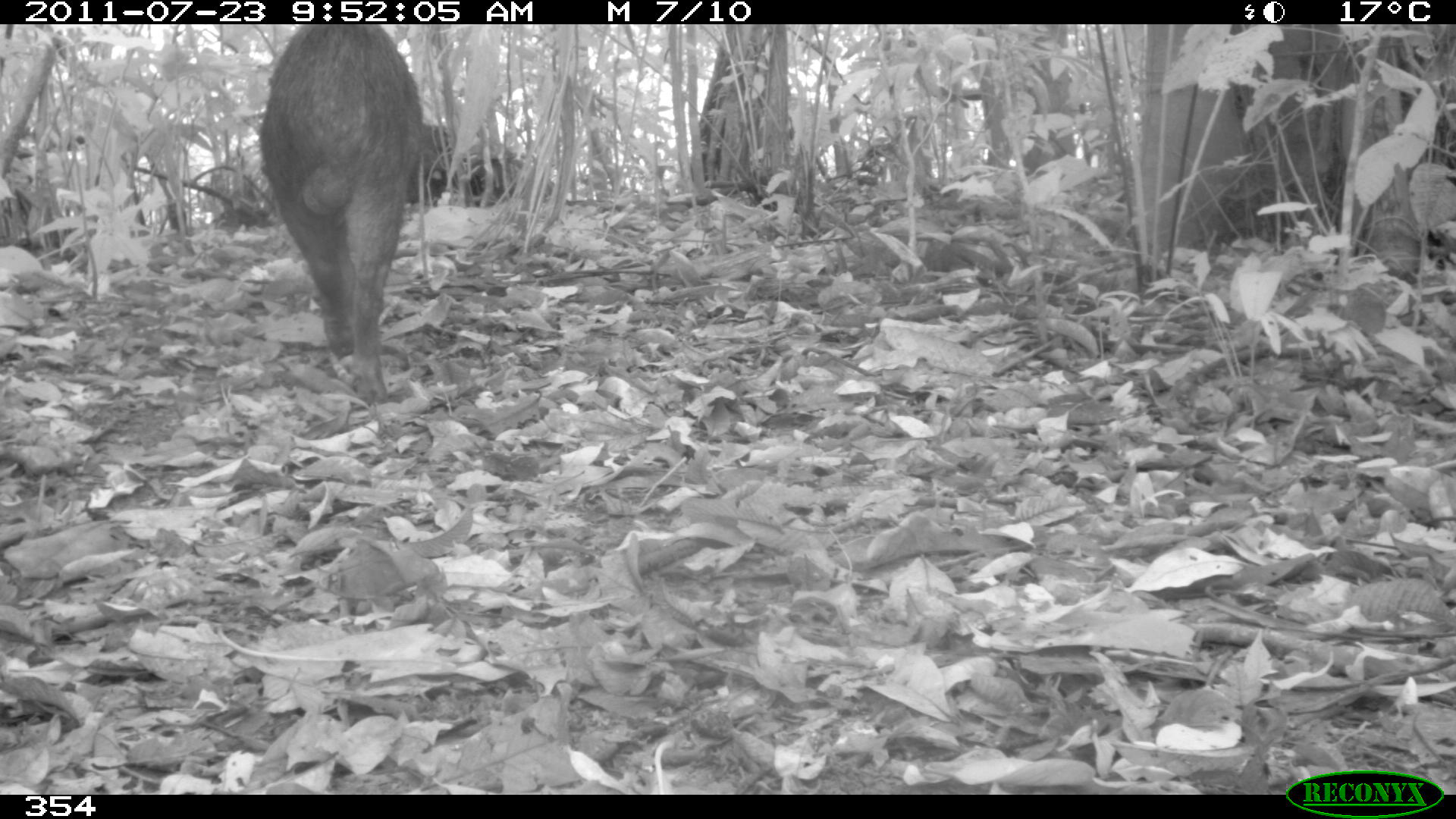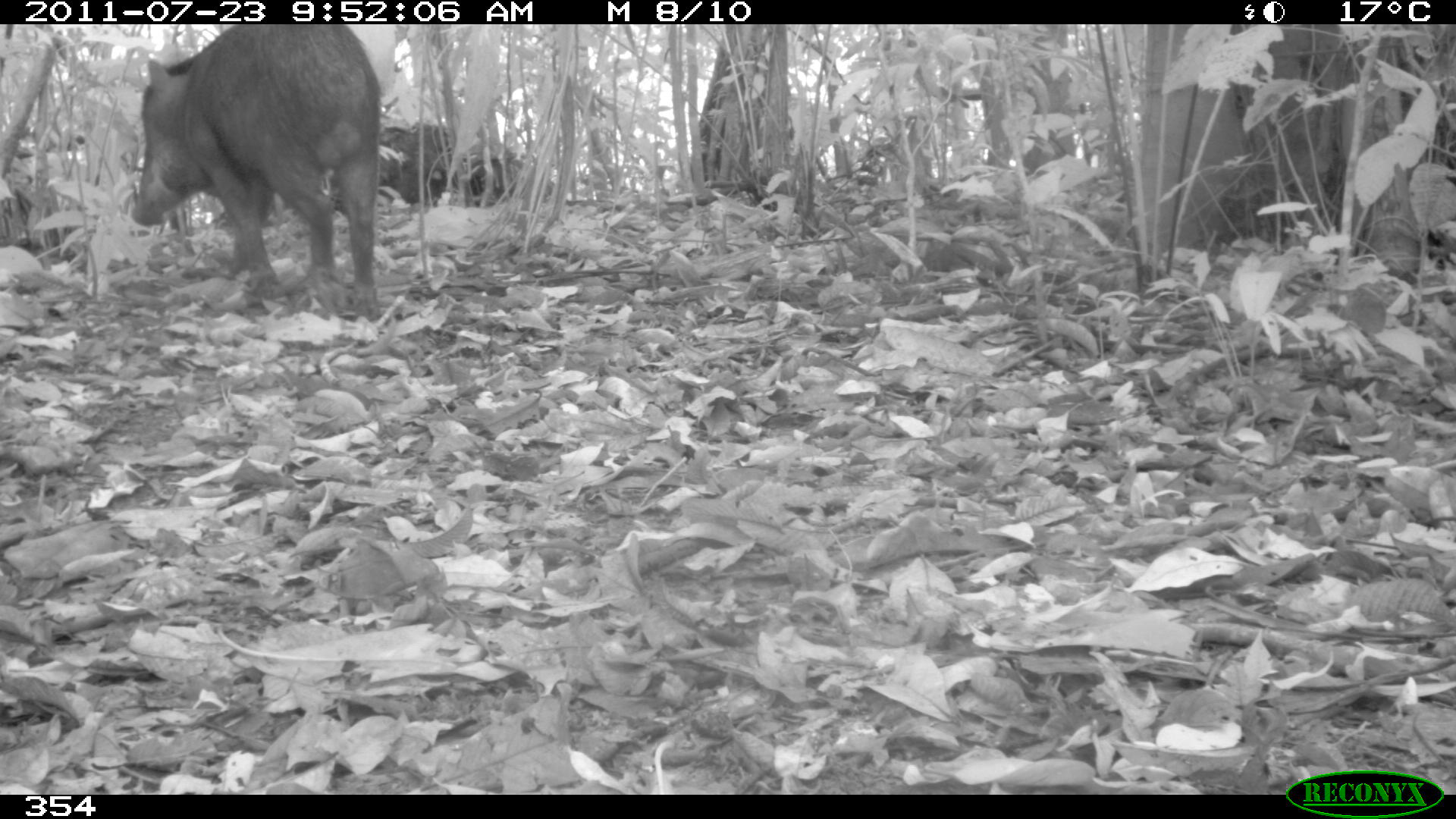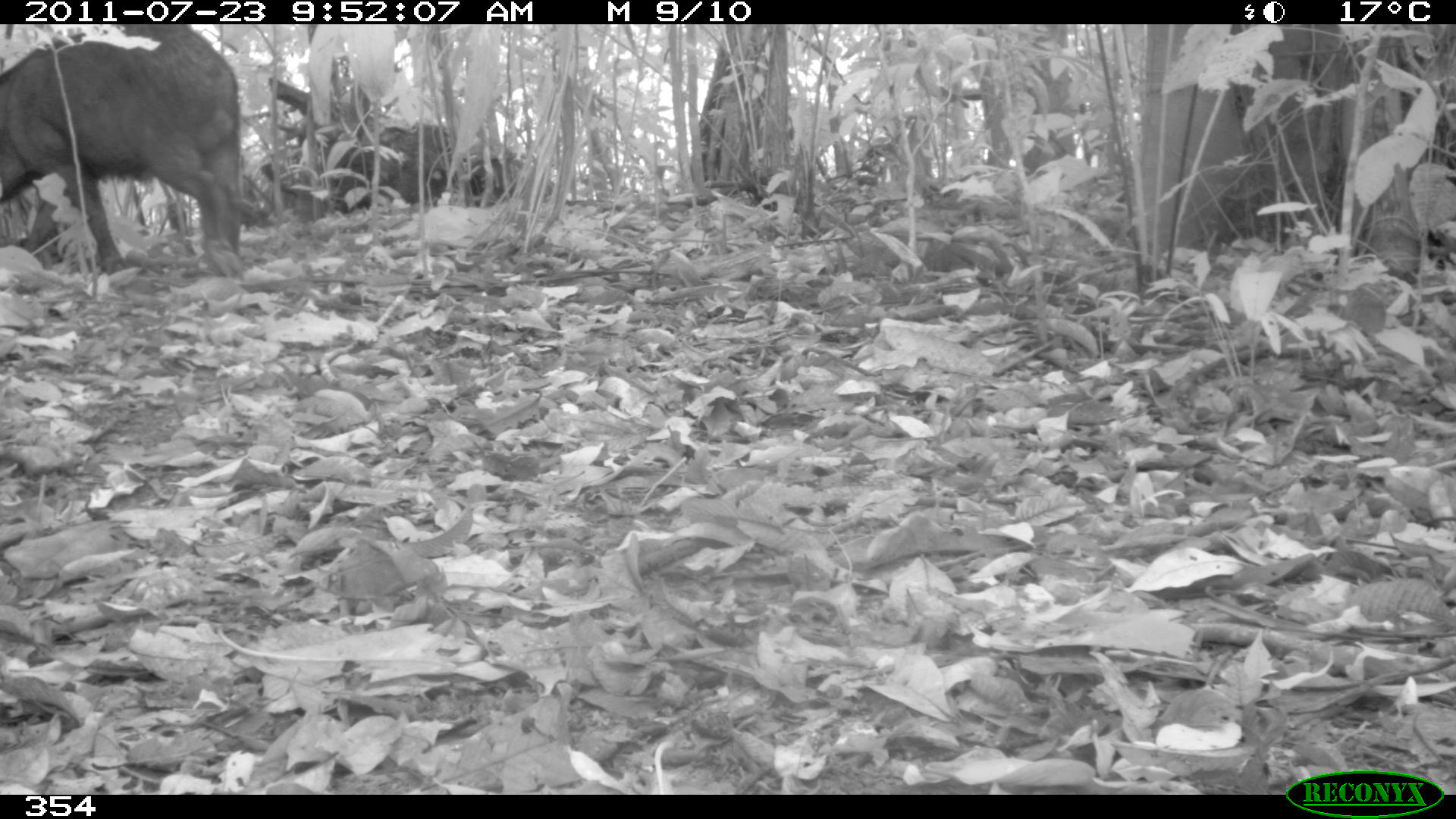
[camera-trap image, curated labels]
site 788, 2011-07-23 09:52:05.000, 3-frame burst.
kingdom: Animalia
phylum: Chordata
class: Mammalia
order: Artiodactyla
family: Tayassuidae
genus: Tayassu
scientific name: Tayassu pecari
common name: white-lipped peccary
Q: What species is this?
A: Tayassu pecari (white-lipped peccary).